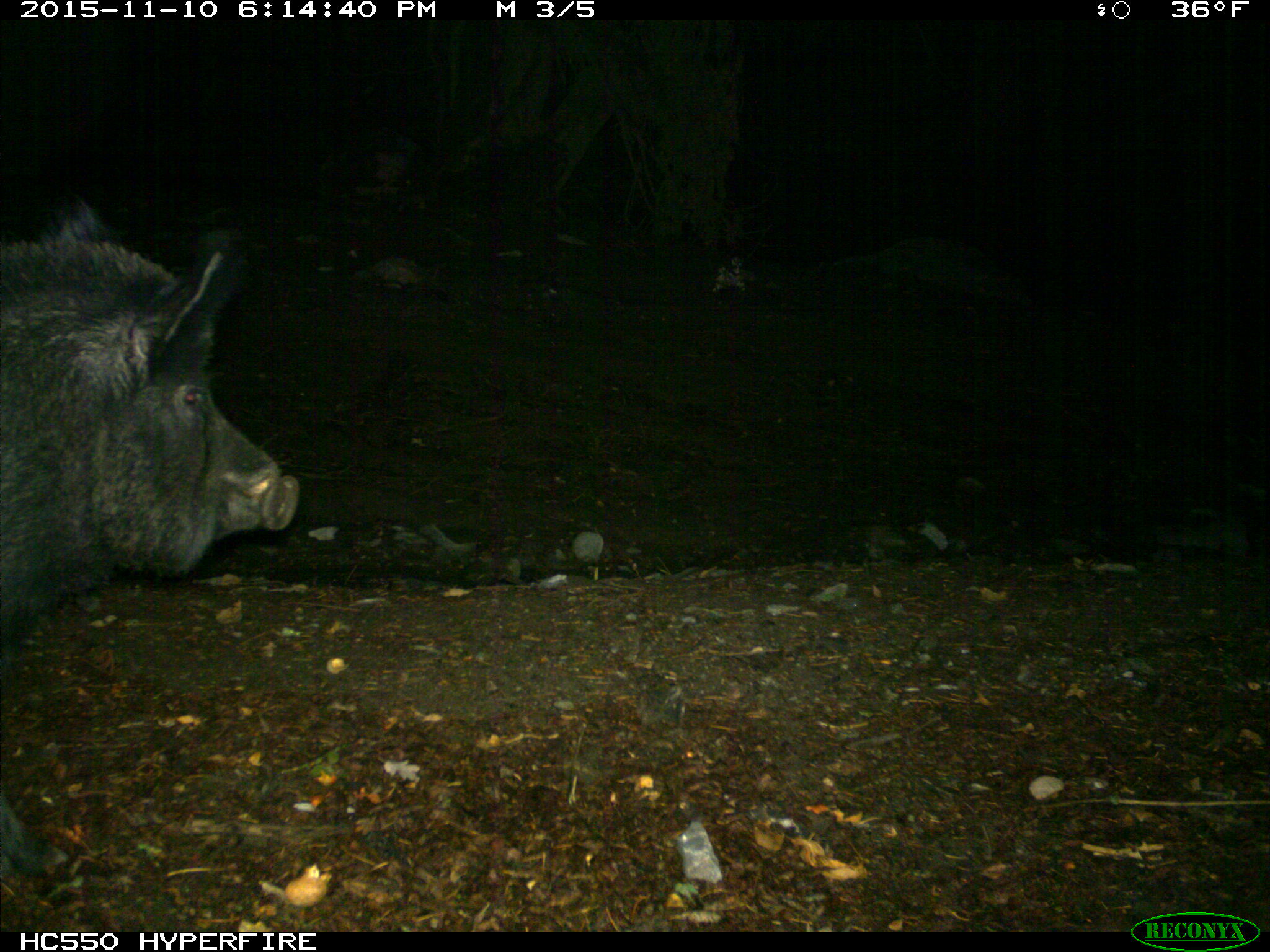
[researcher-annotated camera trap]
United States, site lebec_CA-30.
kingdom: Animalia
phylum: Chordata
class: Mammalia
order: Artiodactyla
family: Suidae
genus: Sus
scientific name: Sus scrofa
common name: wild boar